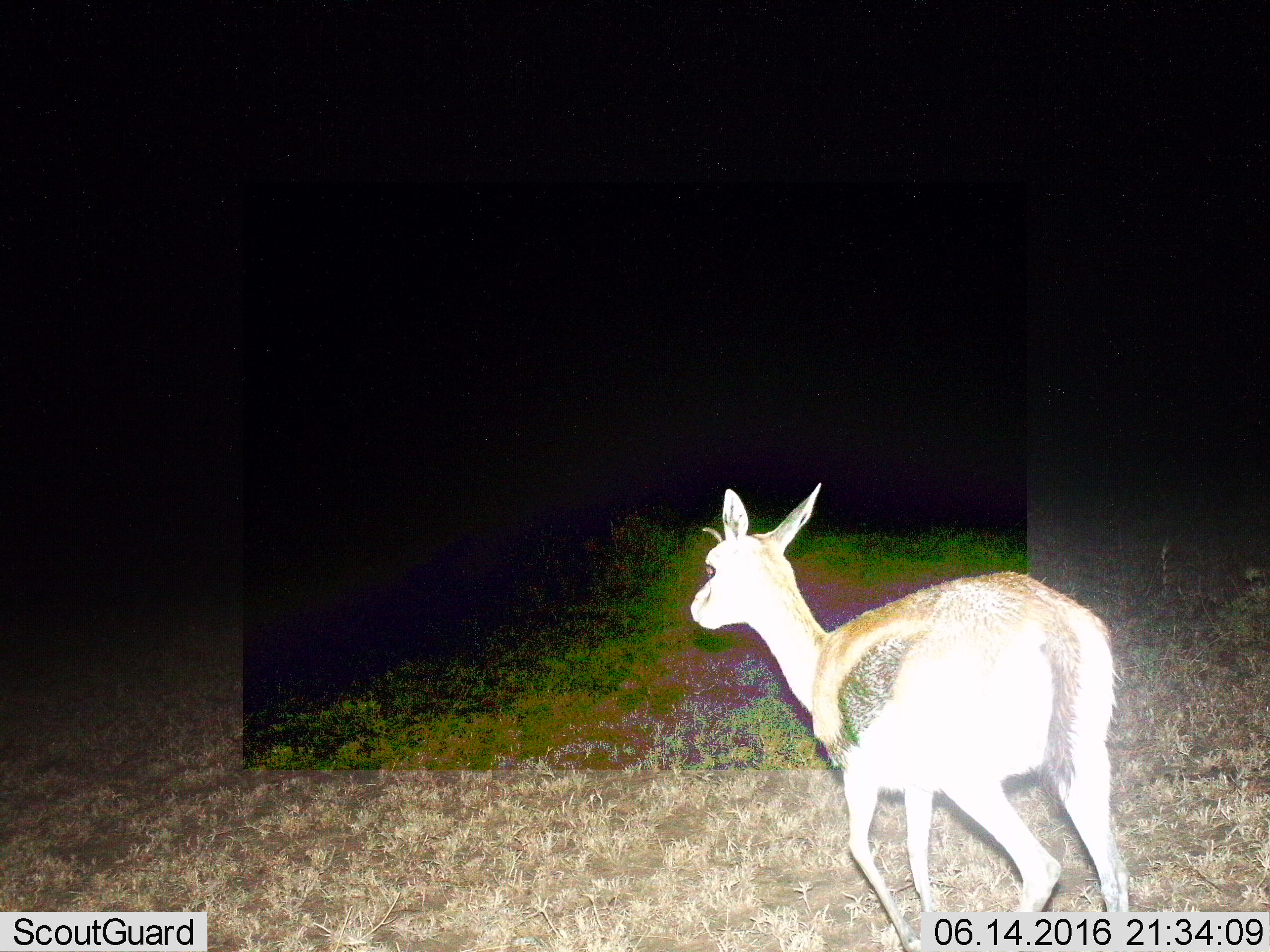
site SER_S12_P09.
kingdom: Animalia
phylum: Chordata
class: Mammalia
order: Artiodactyla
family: Bovidae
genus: Eudorcas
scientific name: Eudorcas thomsonii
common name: thomson's gazelle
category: gazellethomsons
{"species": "gazellethomsons (thomson's gazelle) (Eudorcas thomsonii)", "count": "1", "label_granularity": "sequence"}